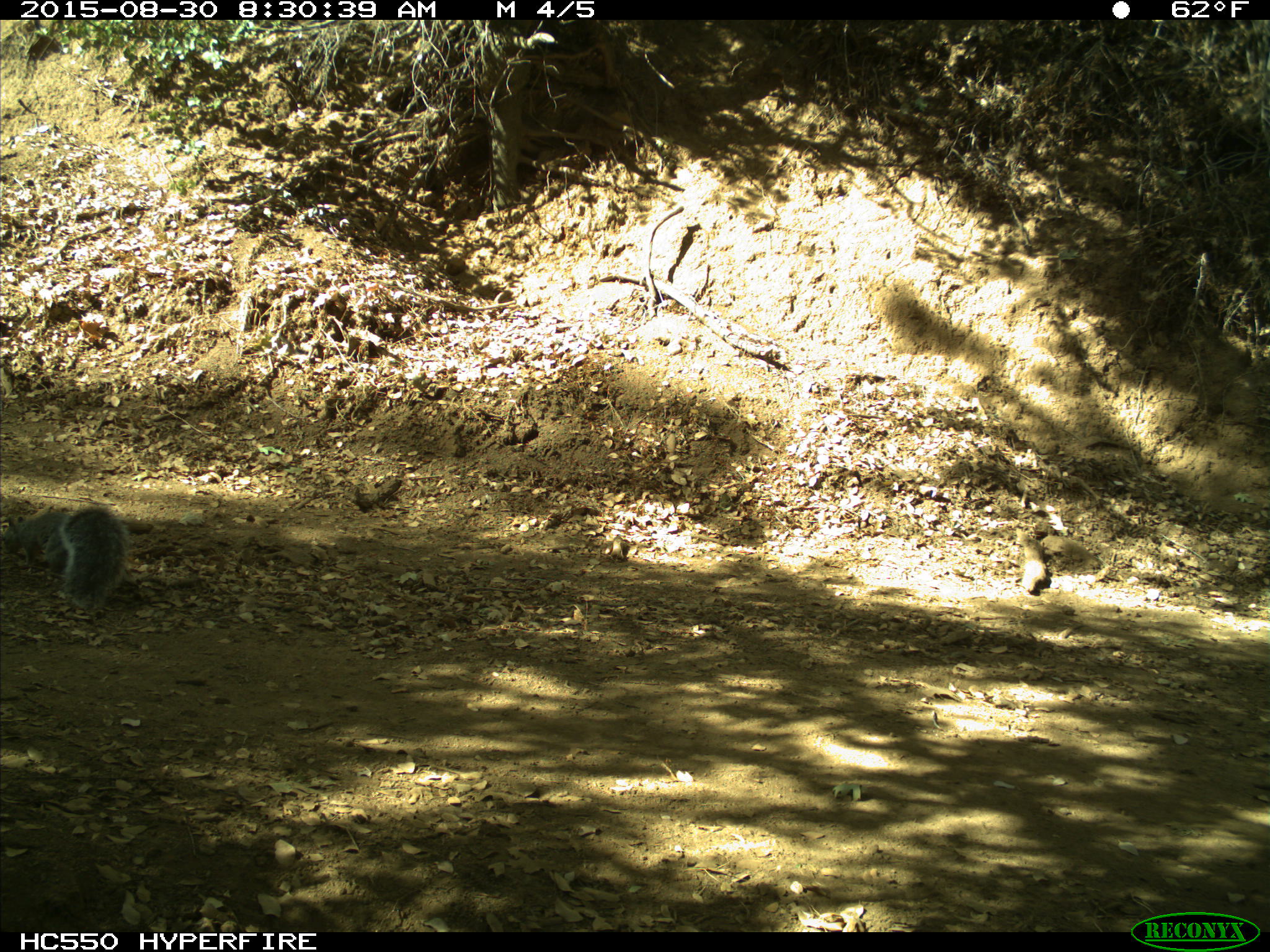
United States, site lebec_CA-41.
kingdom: Animalia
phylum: Chordata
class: Mammalia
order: Rodentia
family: Sciuridae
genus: Sciurus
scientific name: Sciurus carolinensis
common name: eastern gray squirrel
Sciurus carolinensis (eastern gray squirrel).